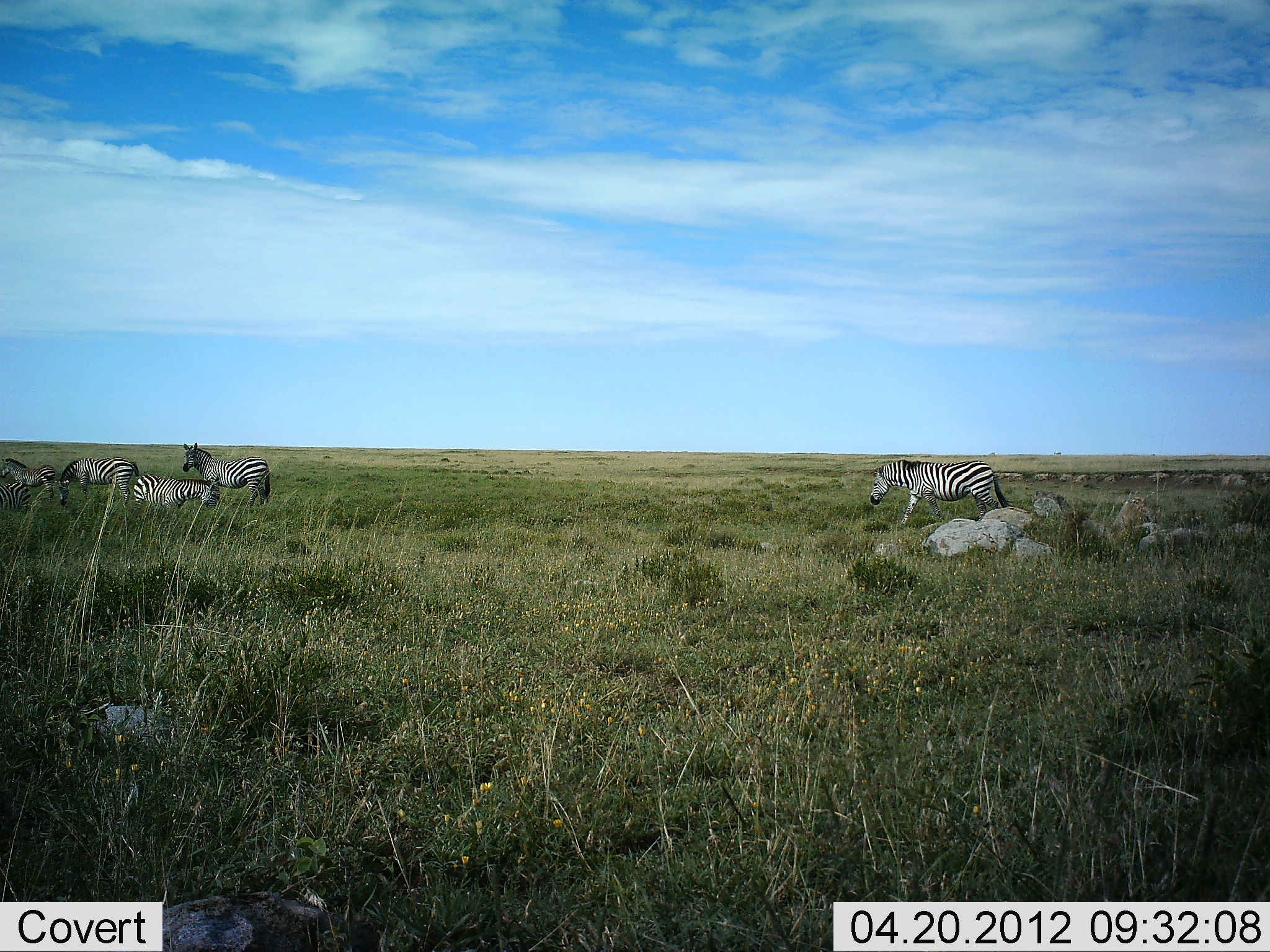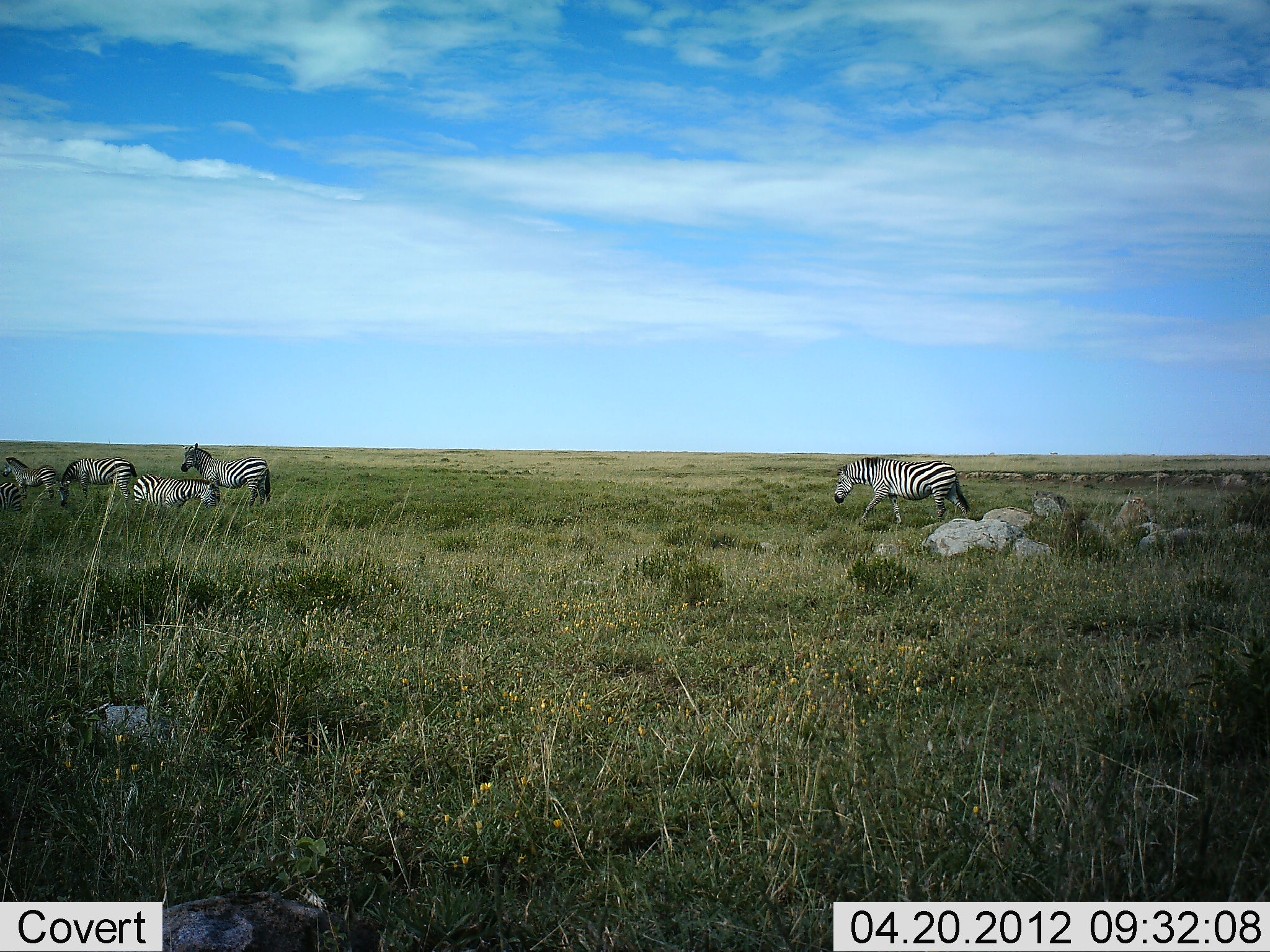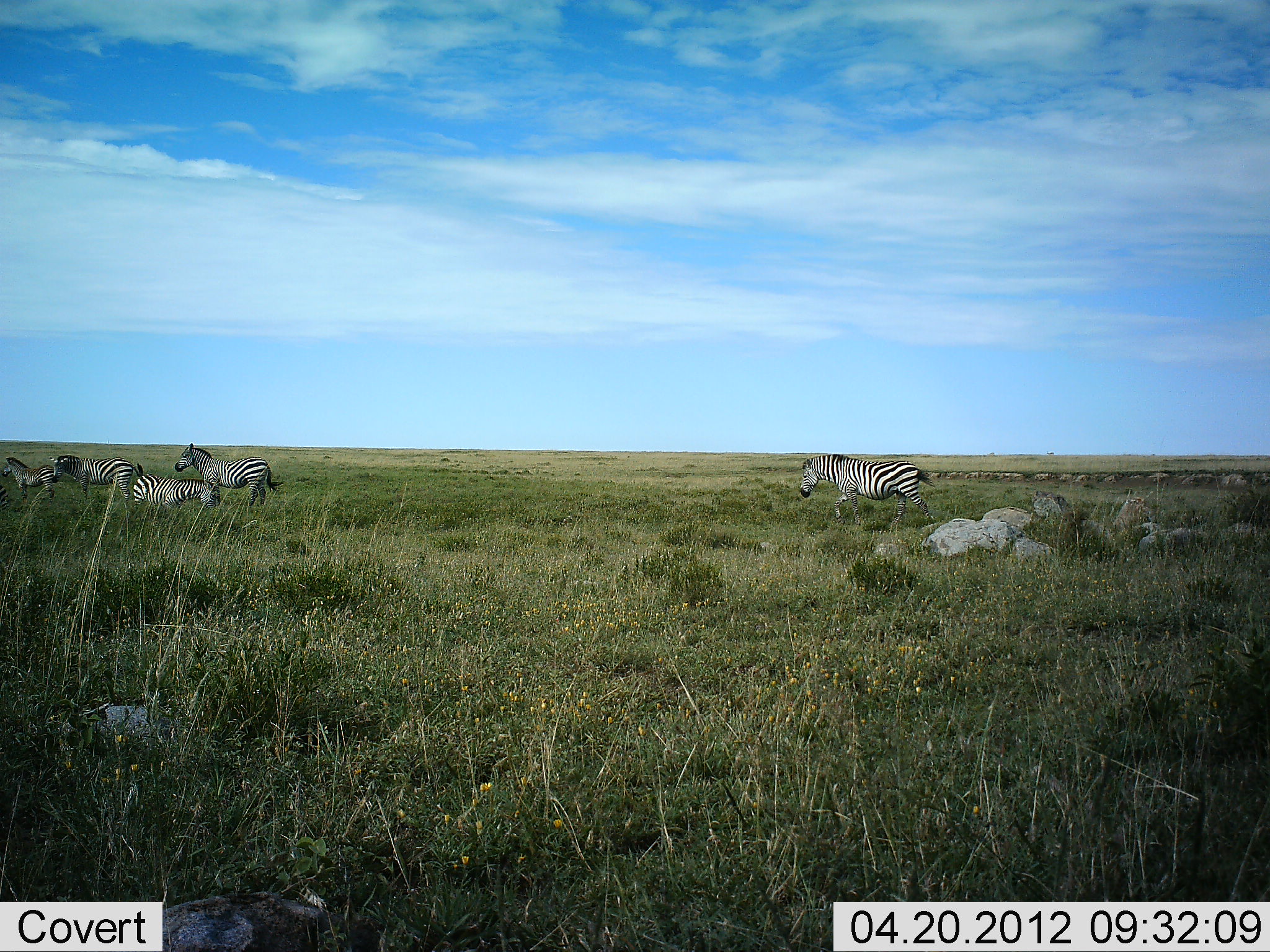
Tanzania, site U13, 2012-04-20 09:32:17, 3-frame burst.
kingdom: Animalia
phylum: Chordata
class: Mammalia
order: Perissodactyla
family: Equidae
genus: Equus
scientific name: Equus quagga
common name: plains zebra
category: zebra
Zebra (plains zebra) (Equus quagga), count 5. Behavior (volunteer vote fractions): standing 73%, resting 27%, moving 77%, interacting 5%. Young present (vote fraction): 23%. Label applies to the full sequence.